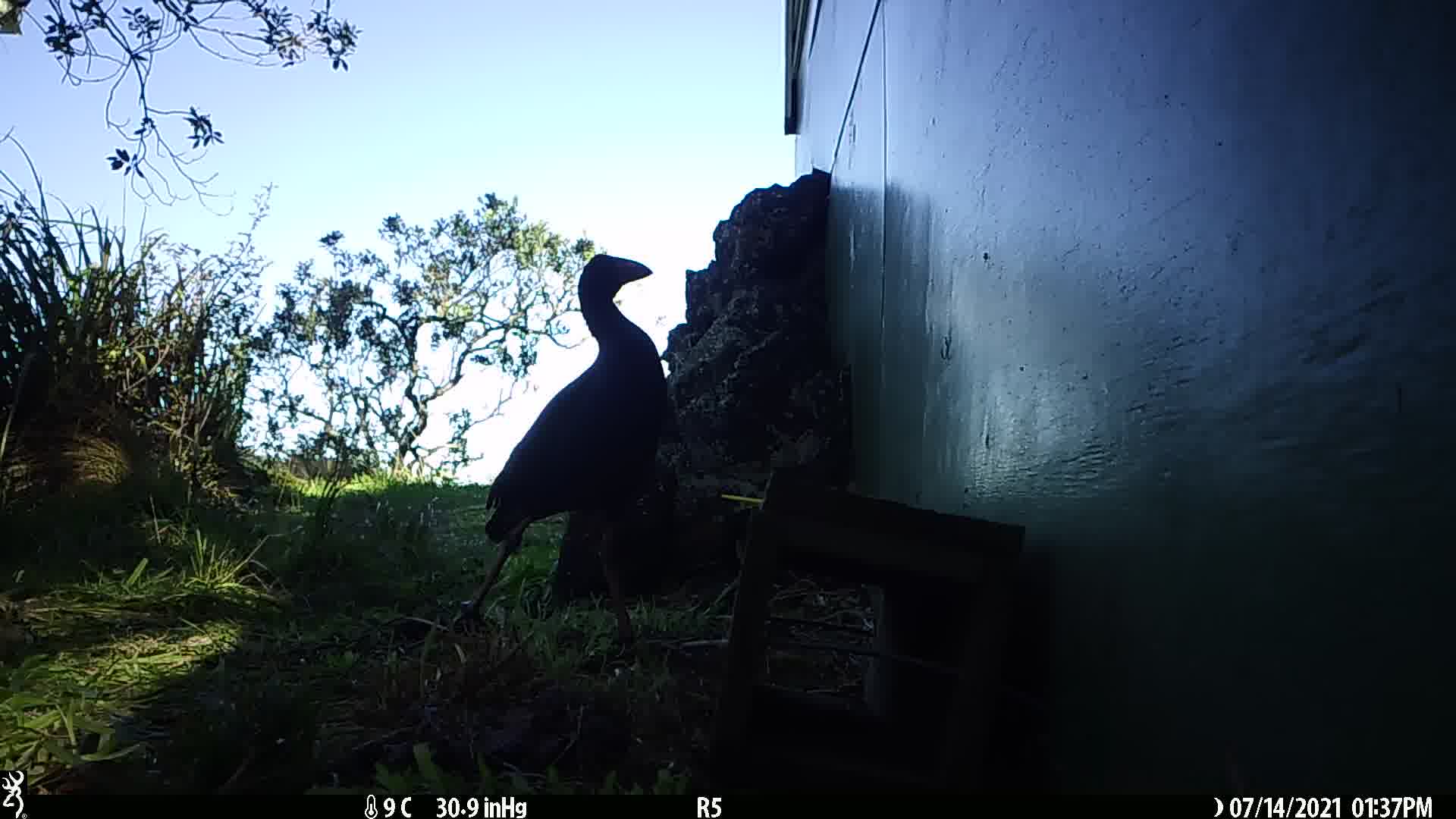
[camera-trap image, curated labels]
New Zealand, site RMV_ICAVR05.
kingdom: Animalia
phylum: Chordata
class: Aves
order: Gruiformes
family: Rallidae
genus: Porphyrio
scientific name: Porphyrio melanotus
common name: australasian swamphen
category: pukeko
Pukeko (australasian swamphen) (Porphyrio melanotus).